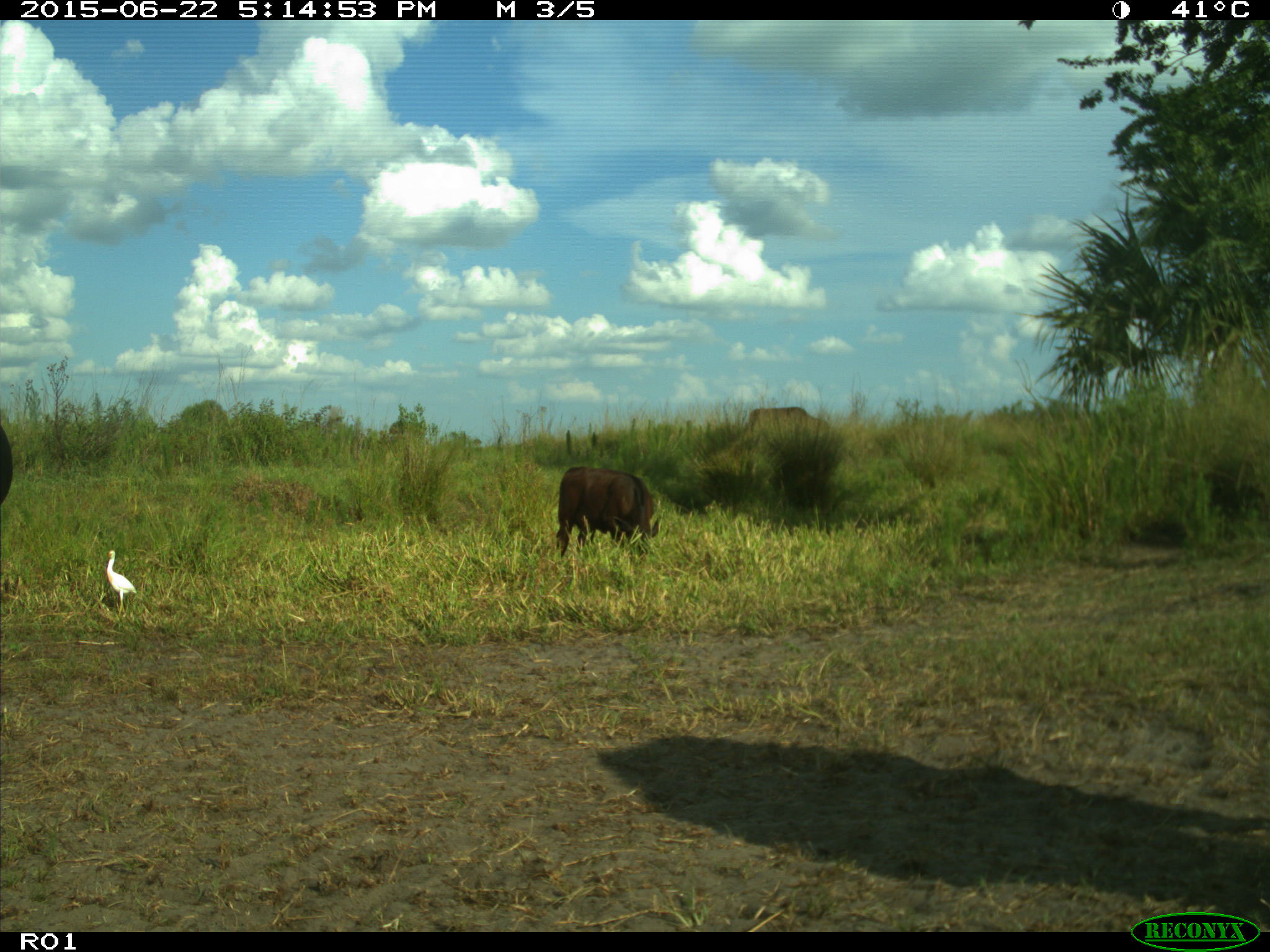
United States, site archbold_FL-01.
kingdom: Animalia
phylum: Chordata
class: Mammalia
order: Artiodactyla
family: Bovidae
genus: Bos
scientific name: Bos taurus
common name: domestic cow